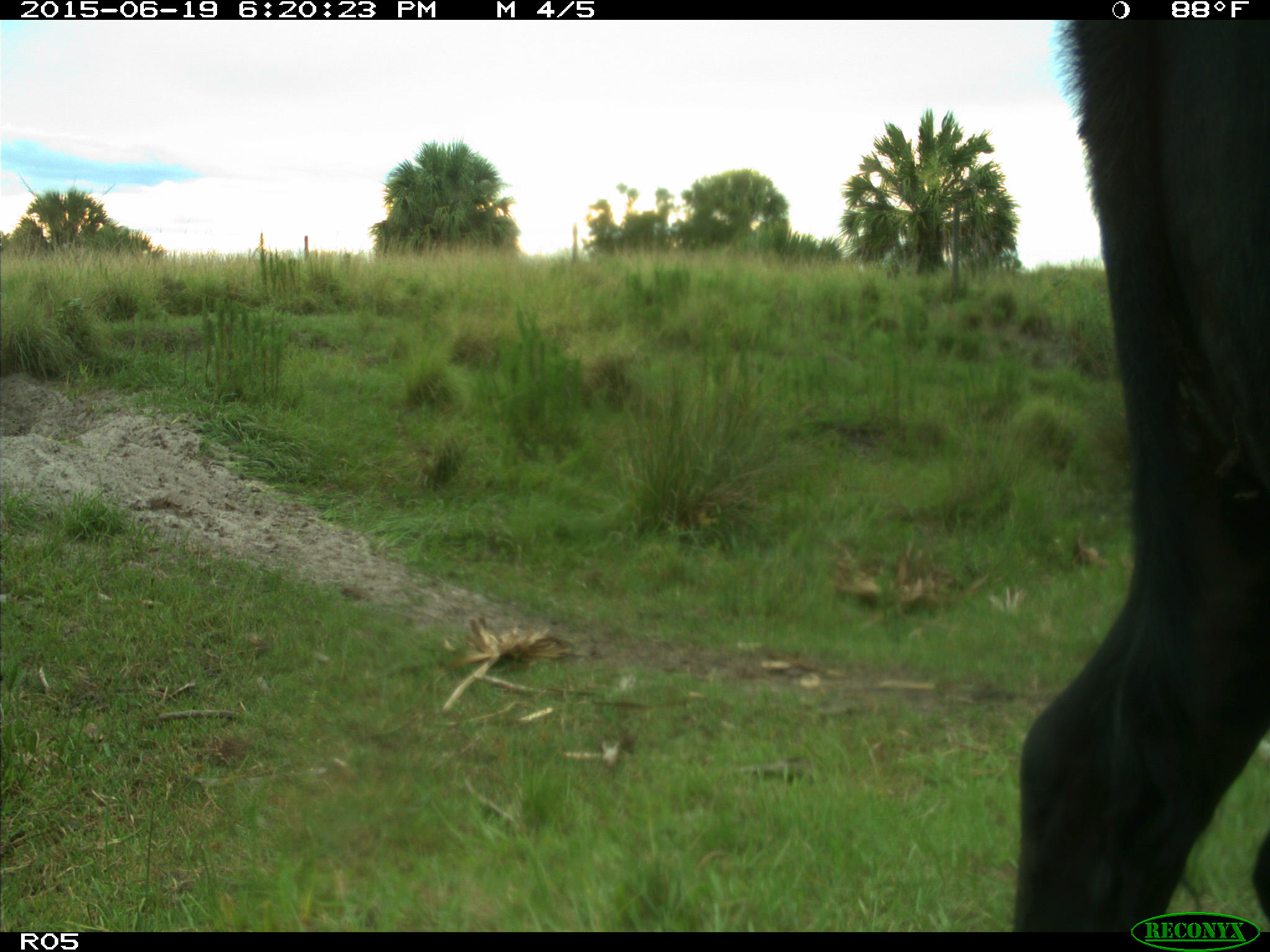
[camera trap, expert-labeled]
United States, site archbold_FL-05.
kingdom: Animalia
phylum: Chordata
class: Mammalia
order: Artiodactyla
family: Bovidae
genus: Bos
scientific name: Bos taurus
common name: domestic cow